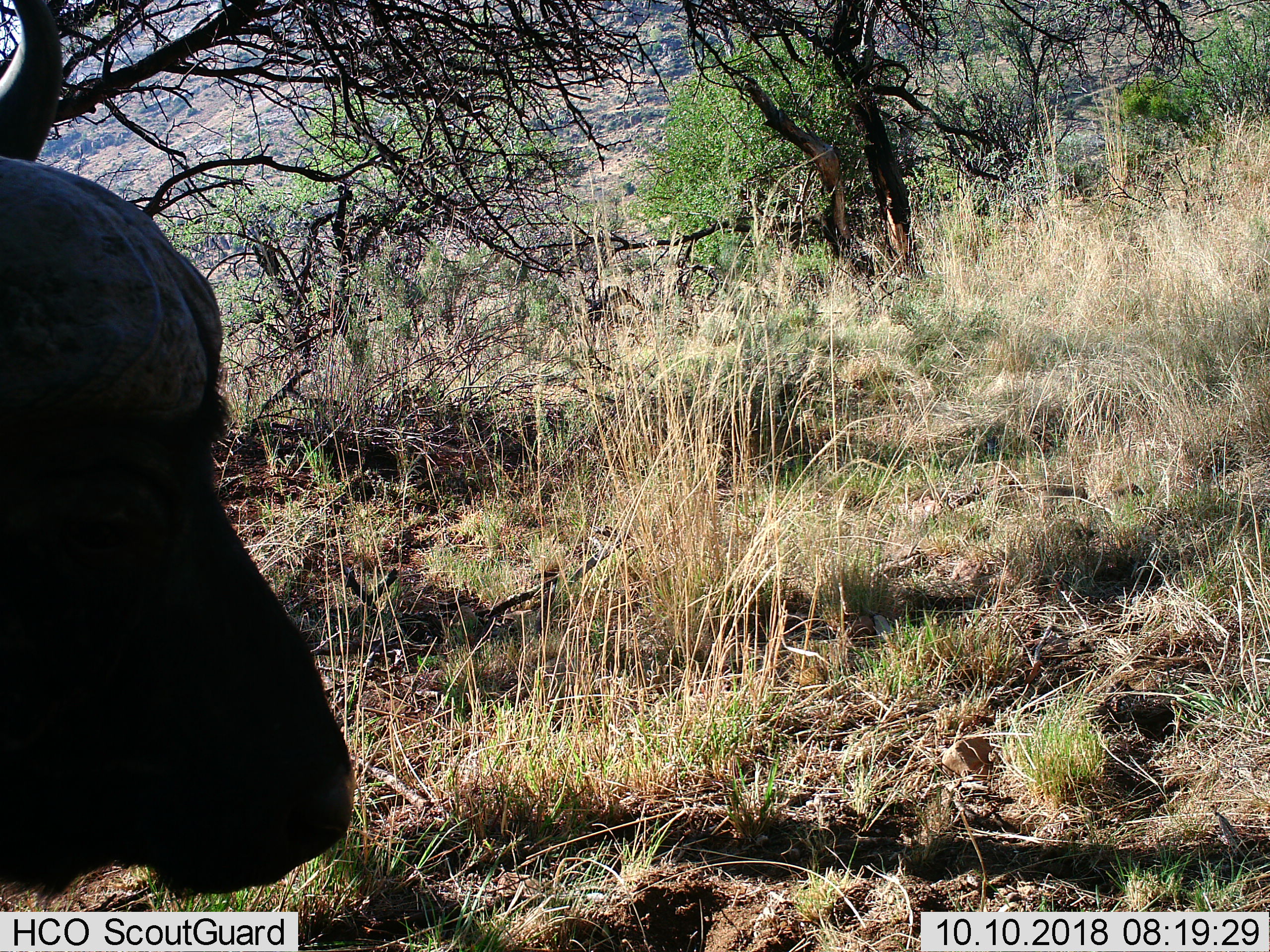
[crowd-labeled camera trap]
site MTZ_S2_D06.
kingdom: Animalia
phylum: Chordata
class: Mammalia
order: Artiodactyla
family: Bovidae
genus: Syncerus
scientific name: Syncerus caffer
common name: african buffalo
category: buffalo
Buffalo (african buffalo) (Syncerus caffer), count 1. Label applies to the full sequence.